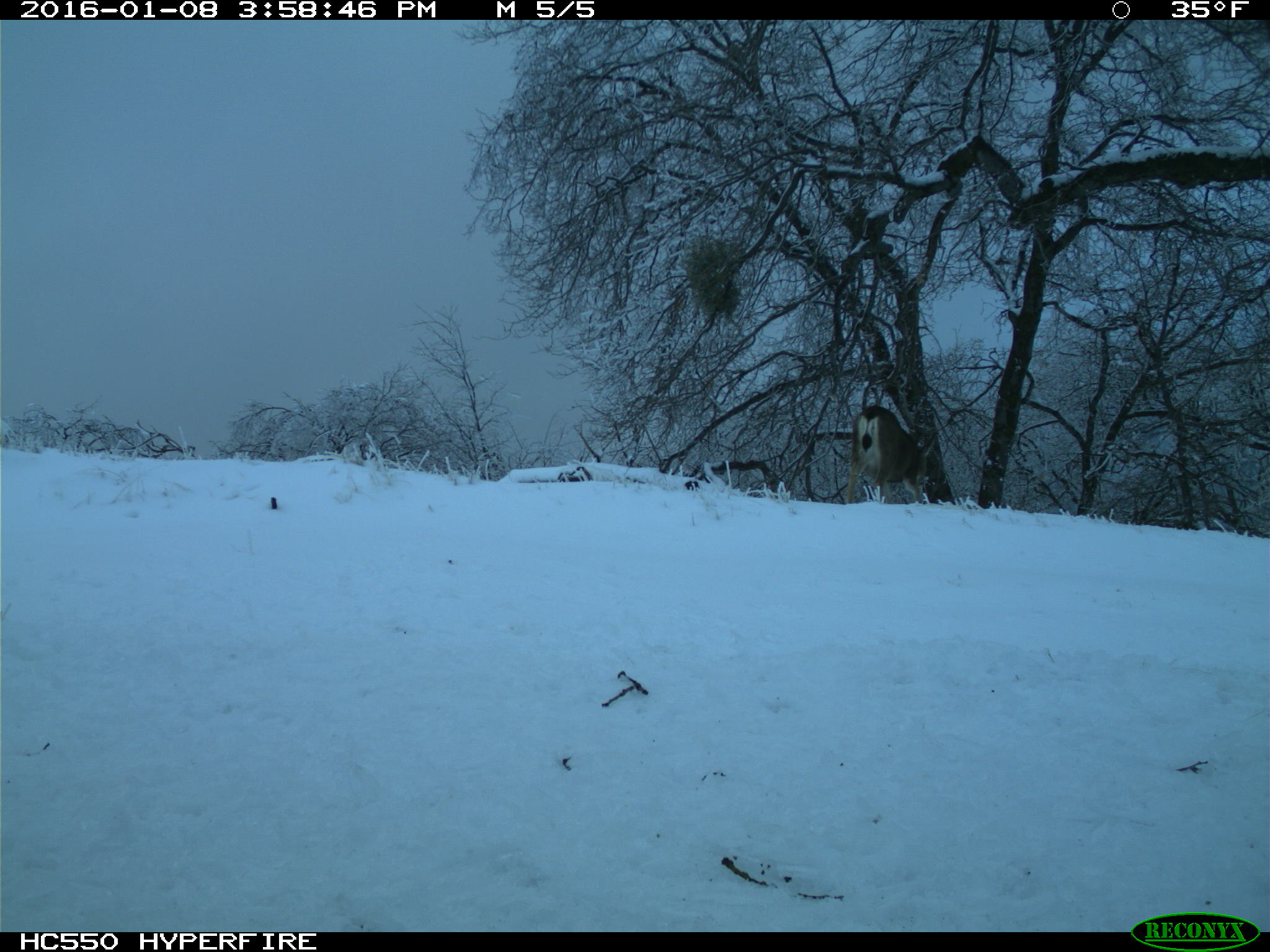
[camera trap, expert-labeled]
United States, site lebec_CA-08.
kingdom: Animalia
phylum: Chordata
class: Mammalia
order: Artiodactyla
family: Cervidae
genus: Odocoileus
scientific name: Odocoileus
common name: deer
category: unidentified deer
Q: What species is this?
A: Unidentified deer (deer) (Odocoileus).